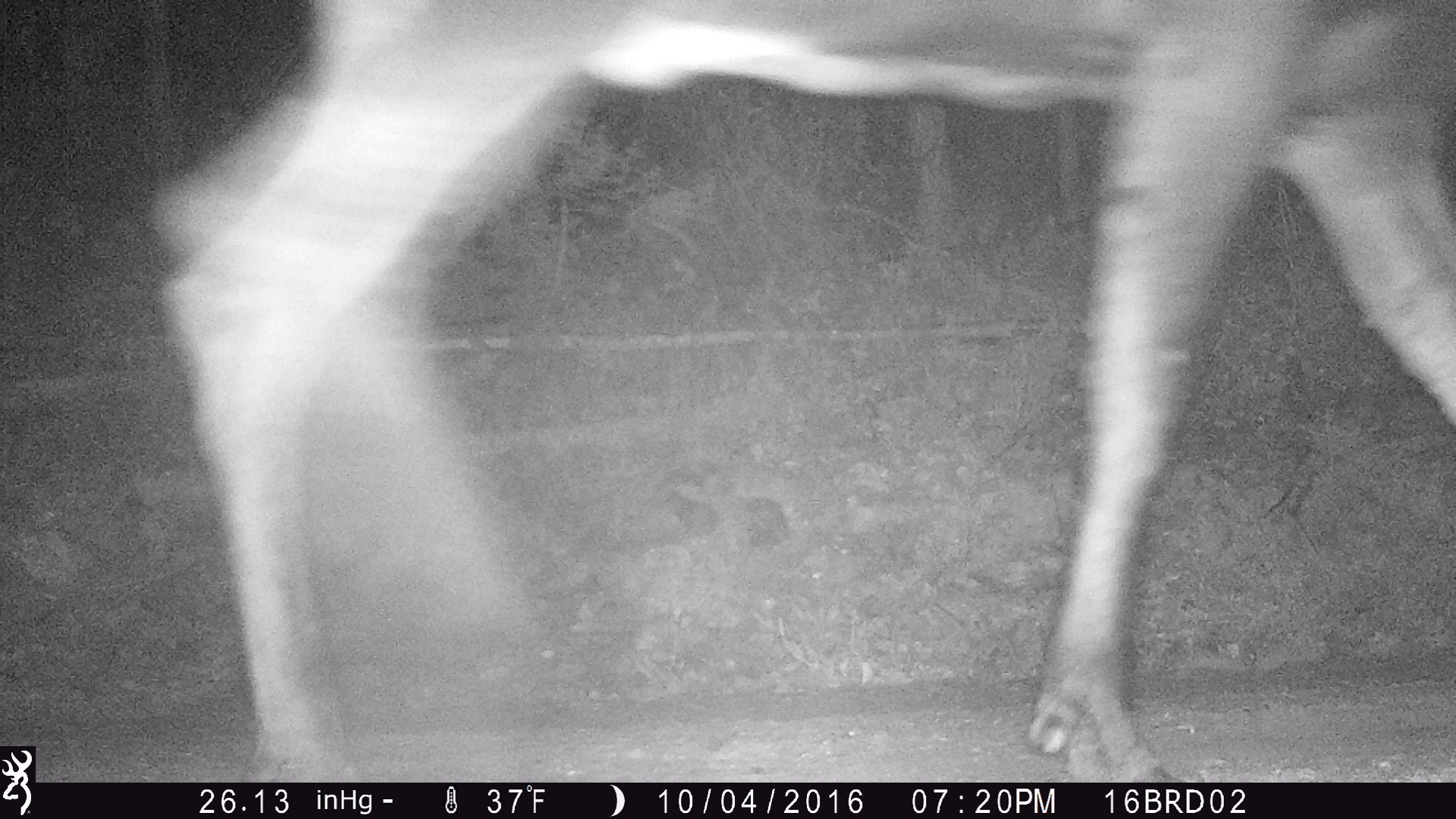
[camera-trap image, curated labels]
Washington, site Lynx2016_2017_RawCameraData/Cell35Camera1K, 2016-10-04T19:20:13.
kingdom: Animalia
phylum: Chordata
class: Mammalia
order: Artiodactyla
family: Cervidae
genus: Alces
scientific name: Alces alces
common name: moose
Alces alces (moose). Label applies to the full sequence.